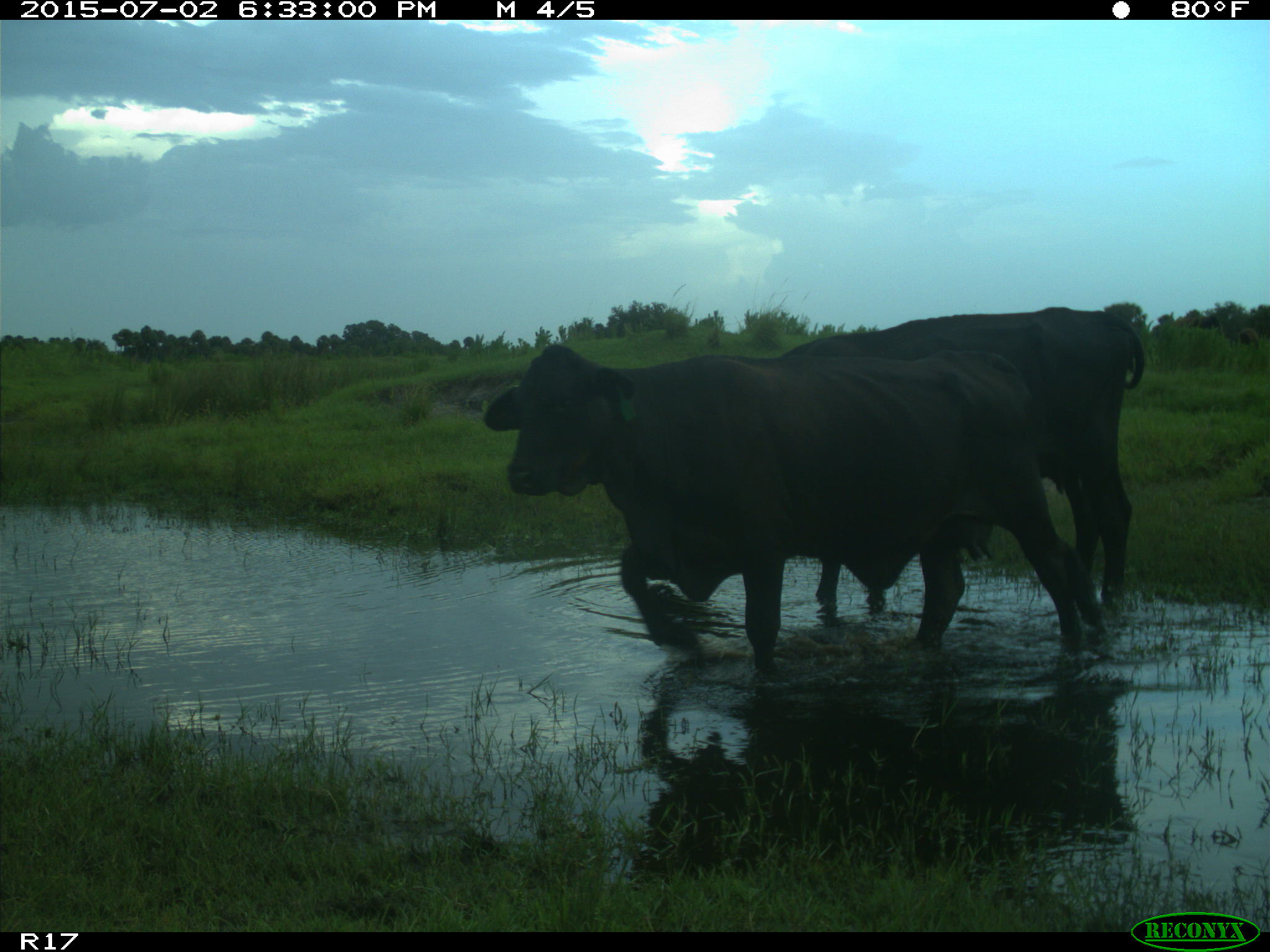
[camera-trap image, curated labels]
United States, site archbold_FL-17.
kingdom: Animalia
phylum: Chordata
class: Mammalia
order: Artiodactyla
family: Bovidae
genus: Bos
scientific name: Bos taurus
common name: domestic cow